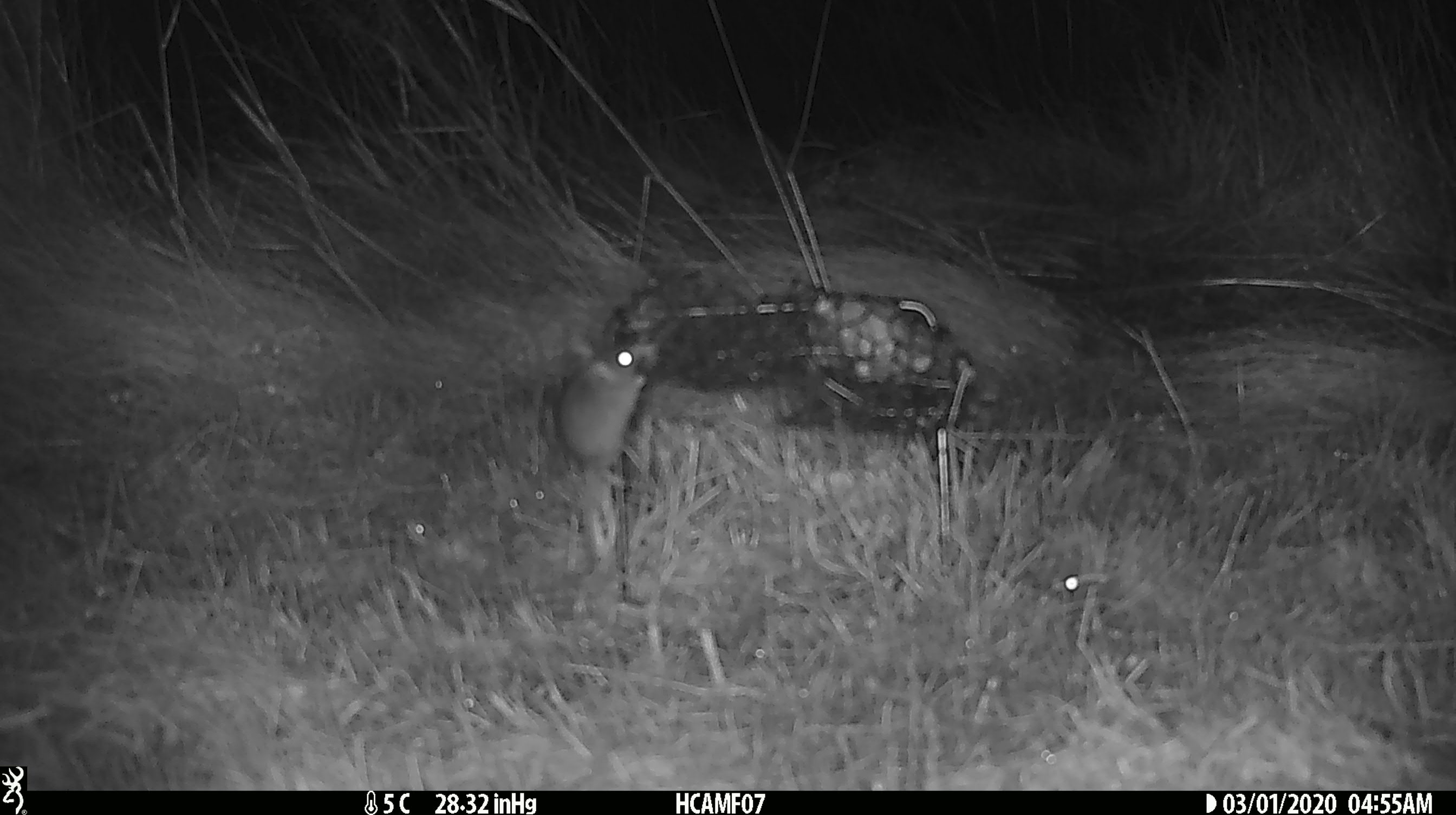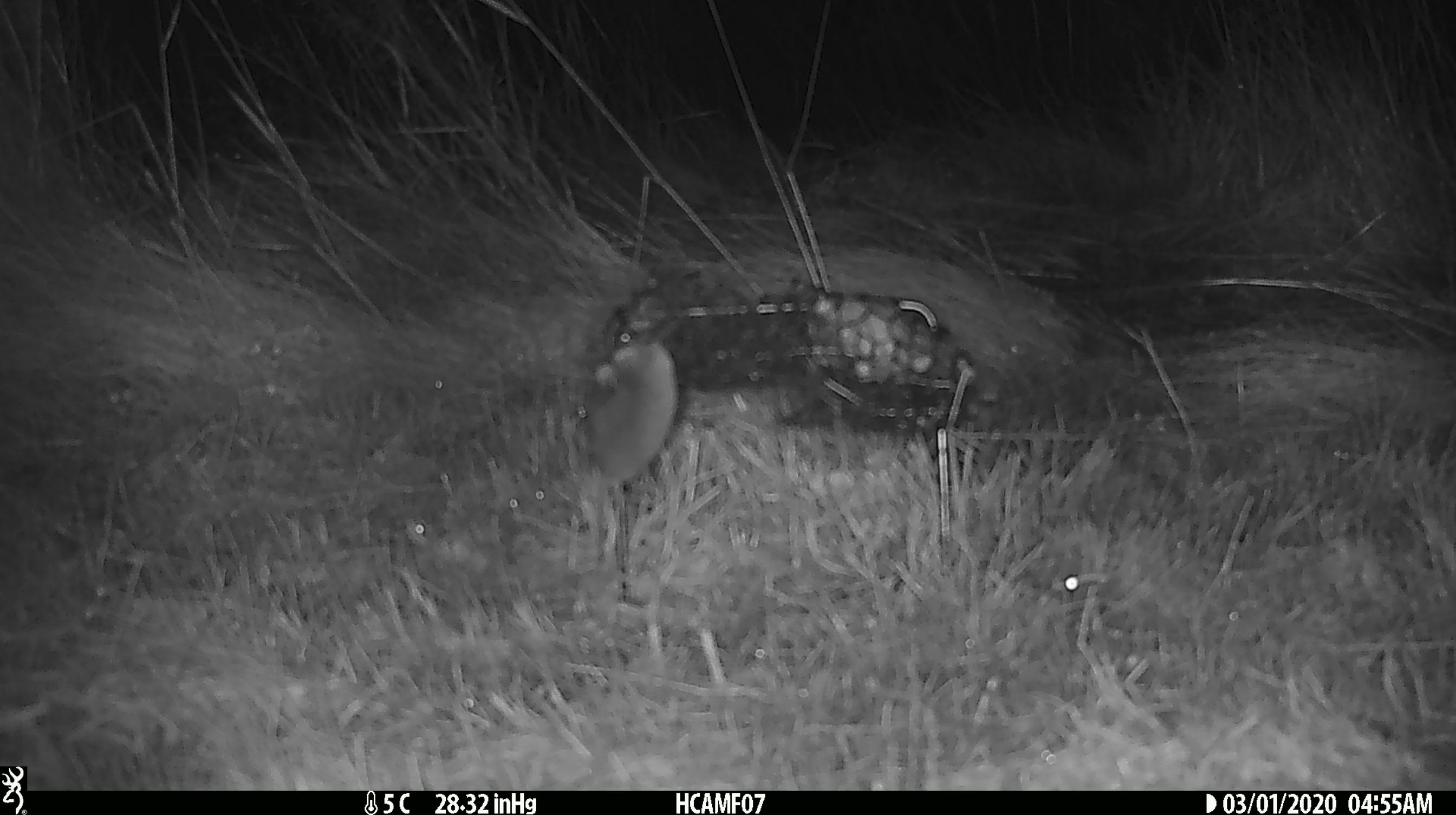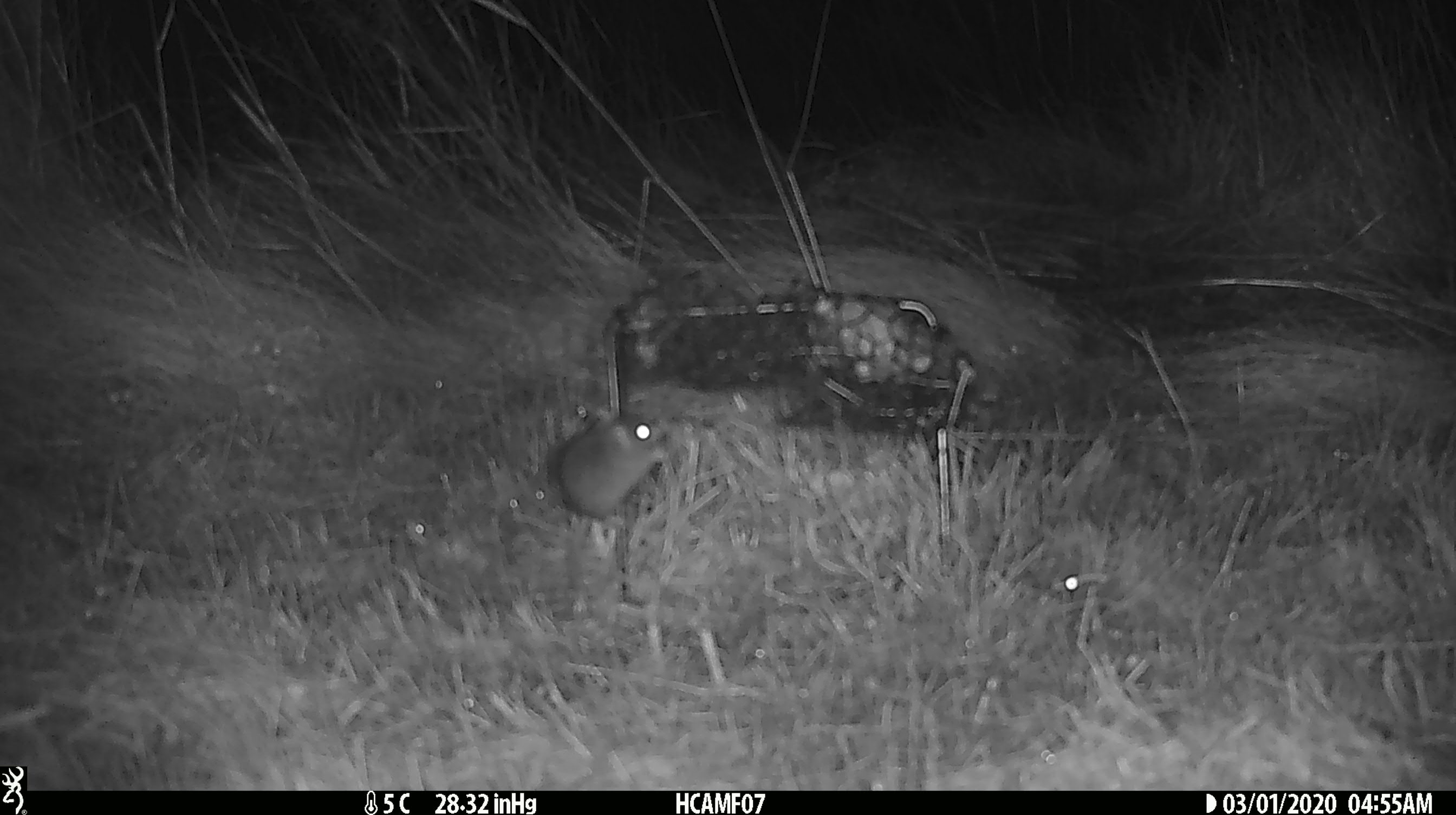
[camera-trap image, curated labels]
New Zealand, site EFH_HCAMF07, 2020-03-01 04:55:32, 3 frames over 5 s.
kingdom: Animalia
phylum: Chordata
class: Mammalia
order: Rodentia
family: Muridae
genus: Mus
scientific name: Mus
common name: mouse